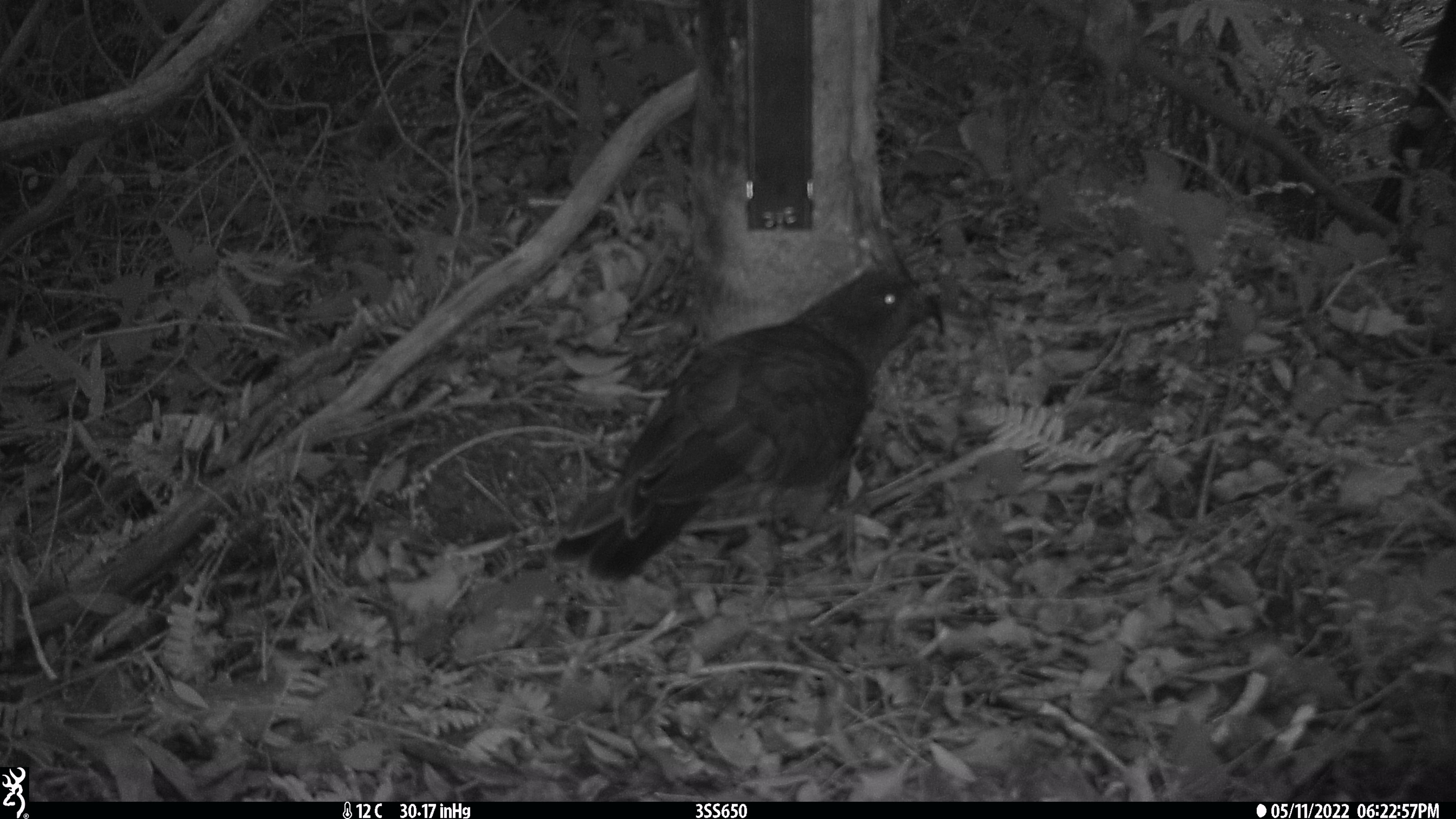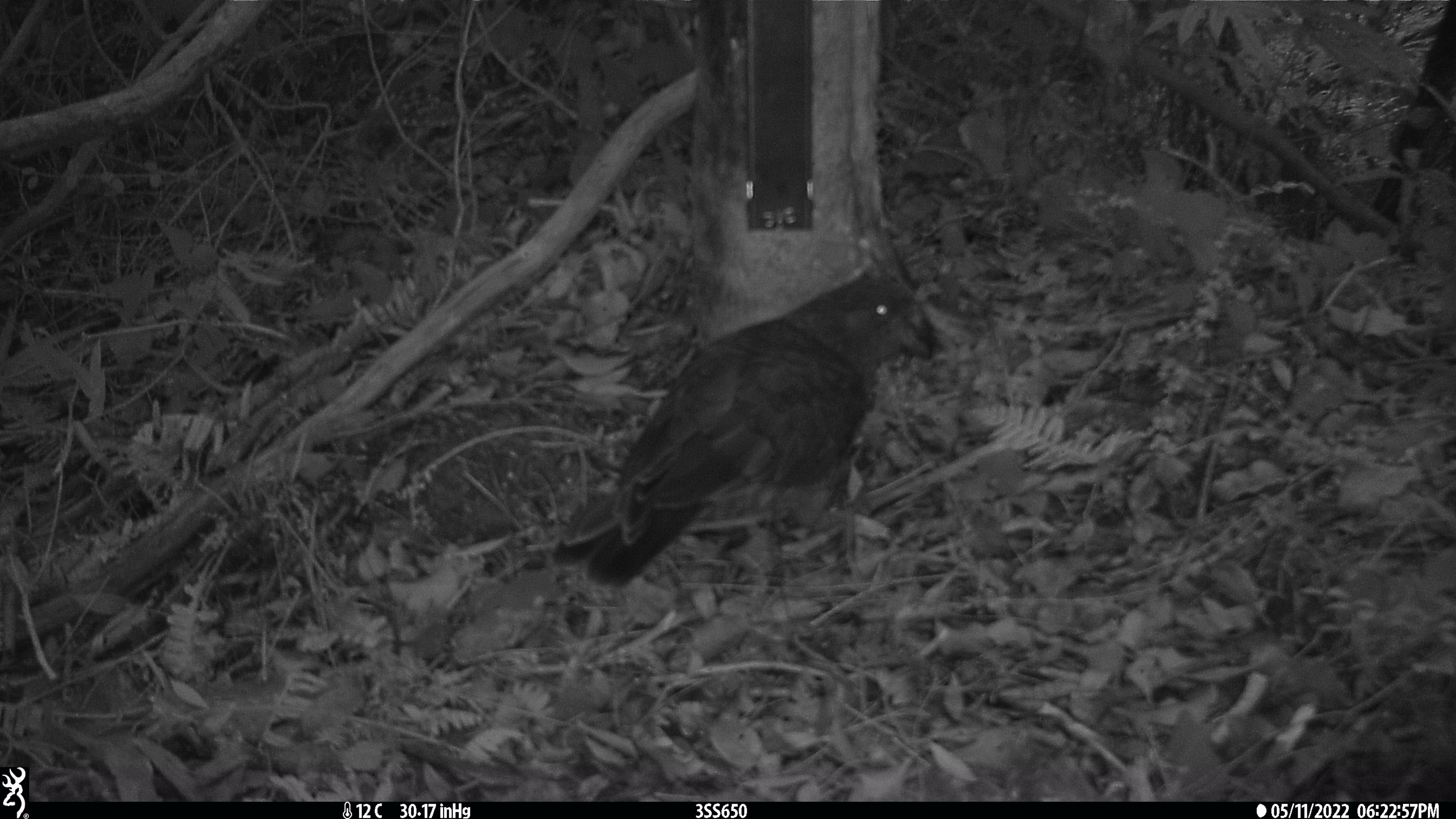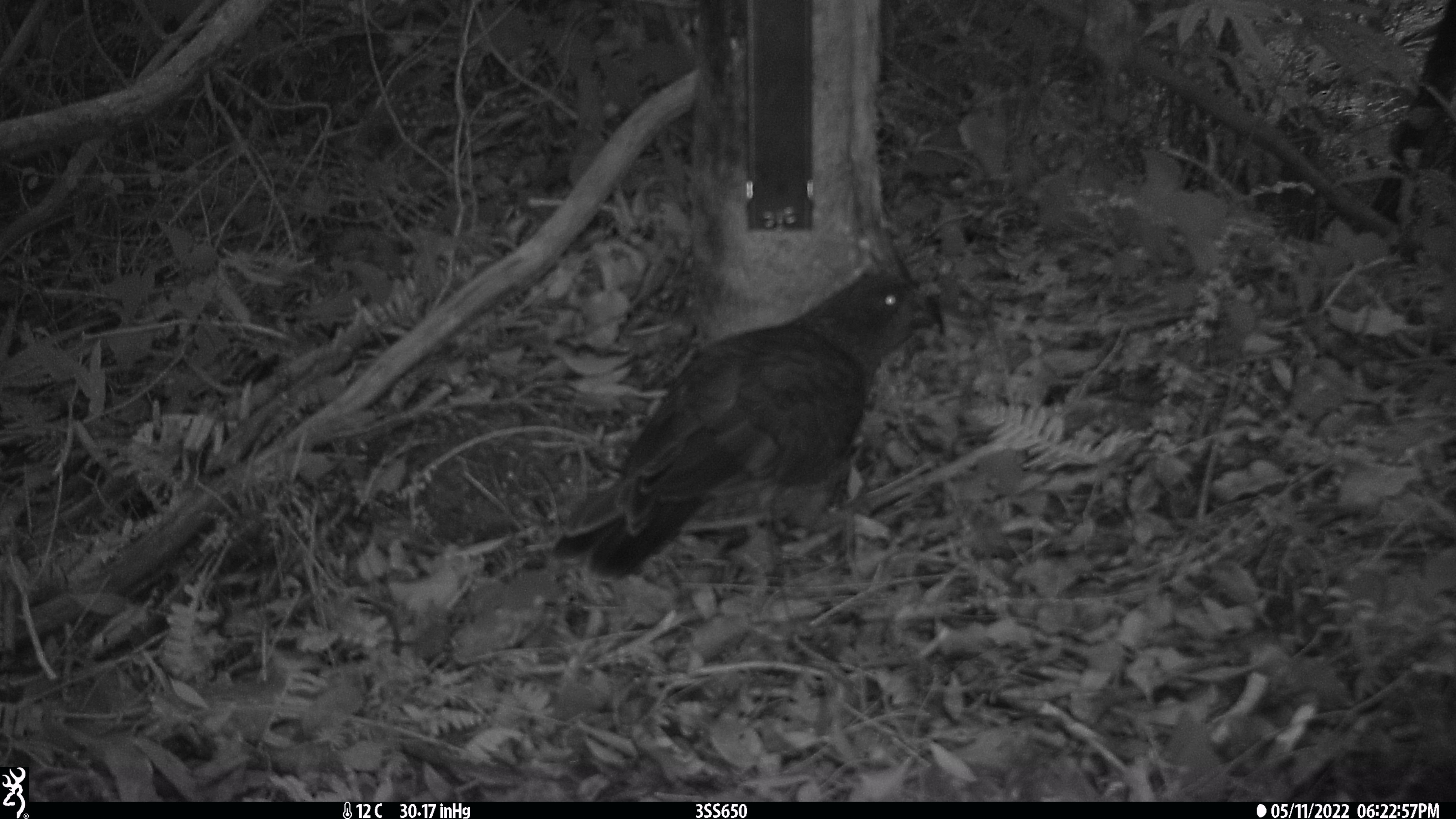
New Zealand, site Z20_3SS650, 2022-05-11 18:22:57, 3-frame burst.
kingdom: Animalia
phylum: Chordata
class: Aves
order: Psittaciformes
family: Strigopidae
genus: Nestor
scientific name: Nestor notabilis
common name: kea